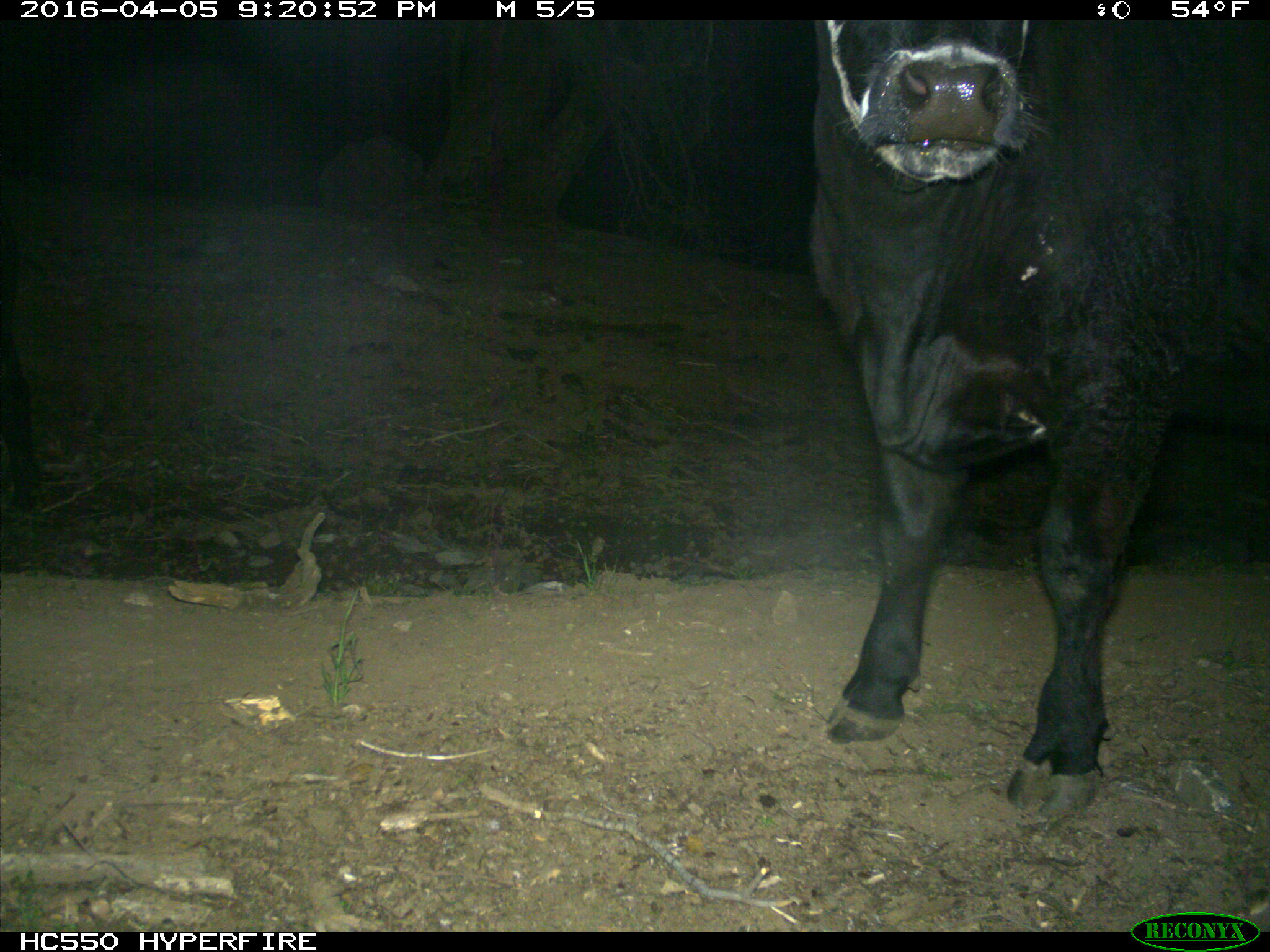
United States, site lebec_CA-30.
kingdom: Animalia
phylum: Chordata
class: Mammalia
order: Artiodactyla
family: Bovidae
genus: Bos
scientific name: Bos taurus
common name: domestic cow